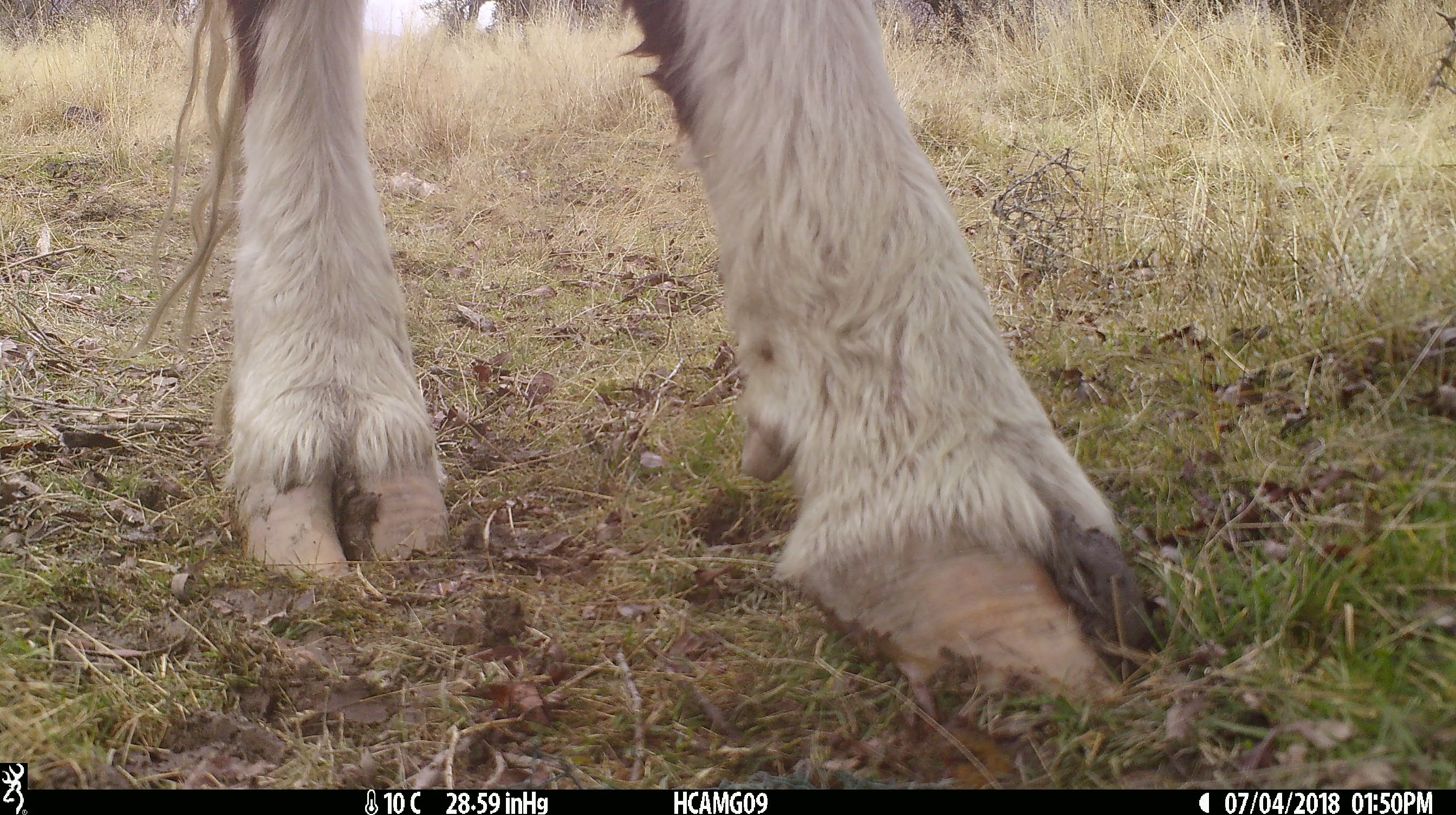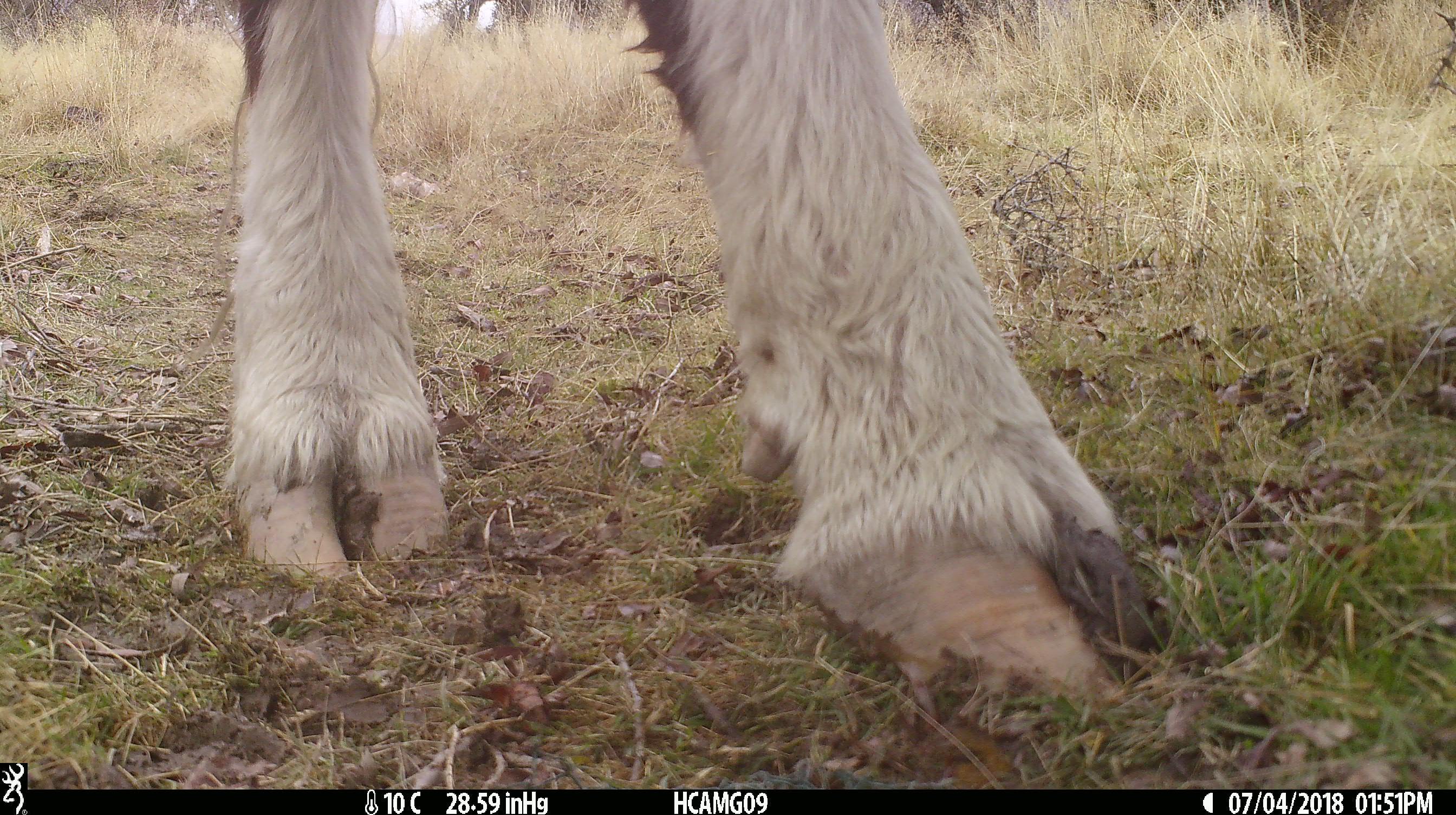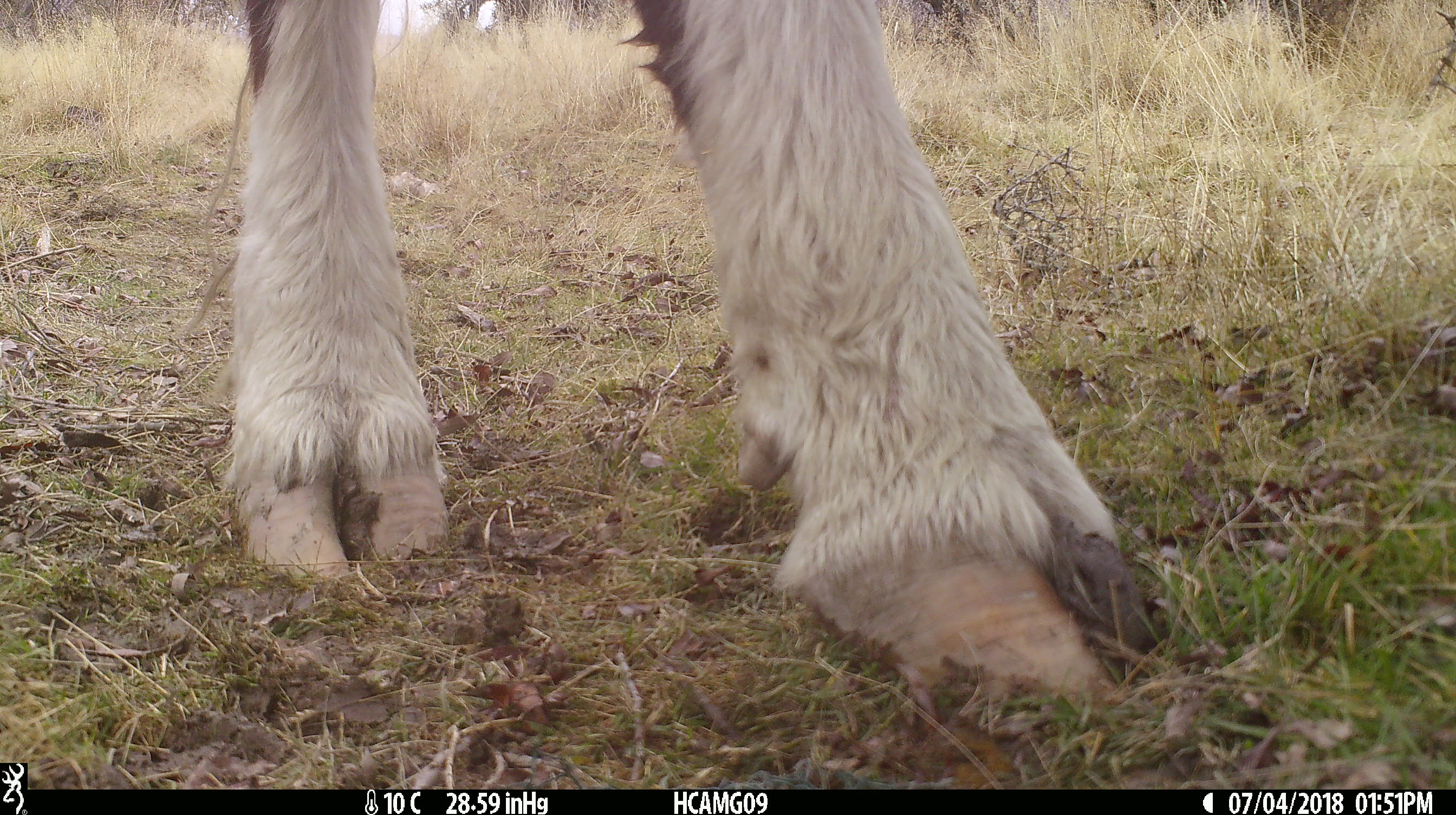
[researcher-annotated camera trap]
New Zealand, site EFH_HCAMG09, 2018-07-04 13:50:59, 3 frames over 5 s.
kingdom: Animalia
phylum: Chordata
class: Mammalia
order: Artiodactyla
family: Bovidae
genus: Bos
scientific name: Bos taurus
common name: domestic cow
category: cow